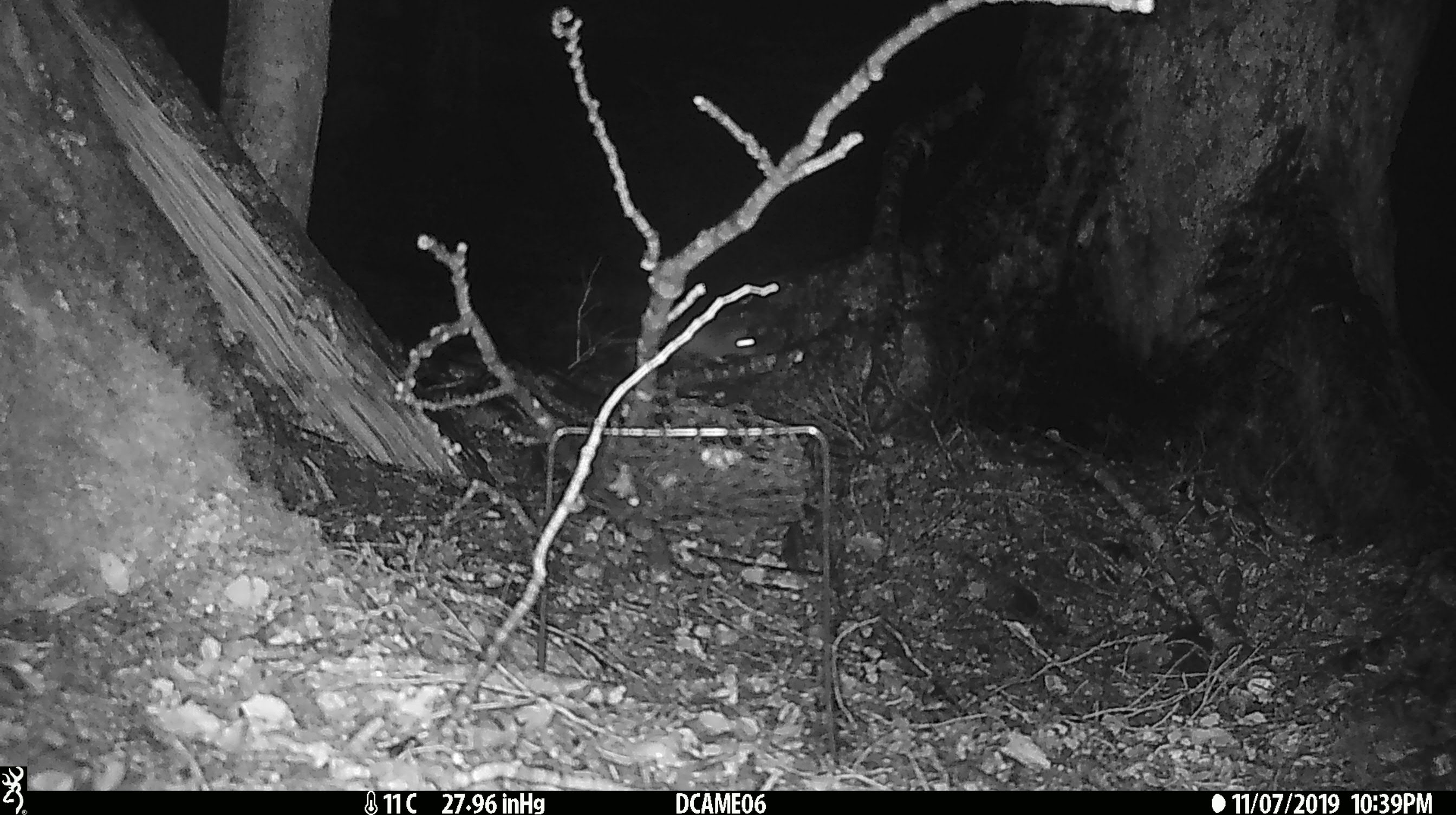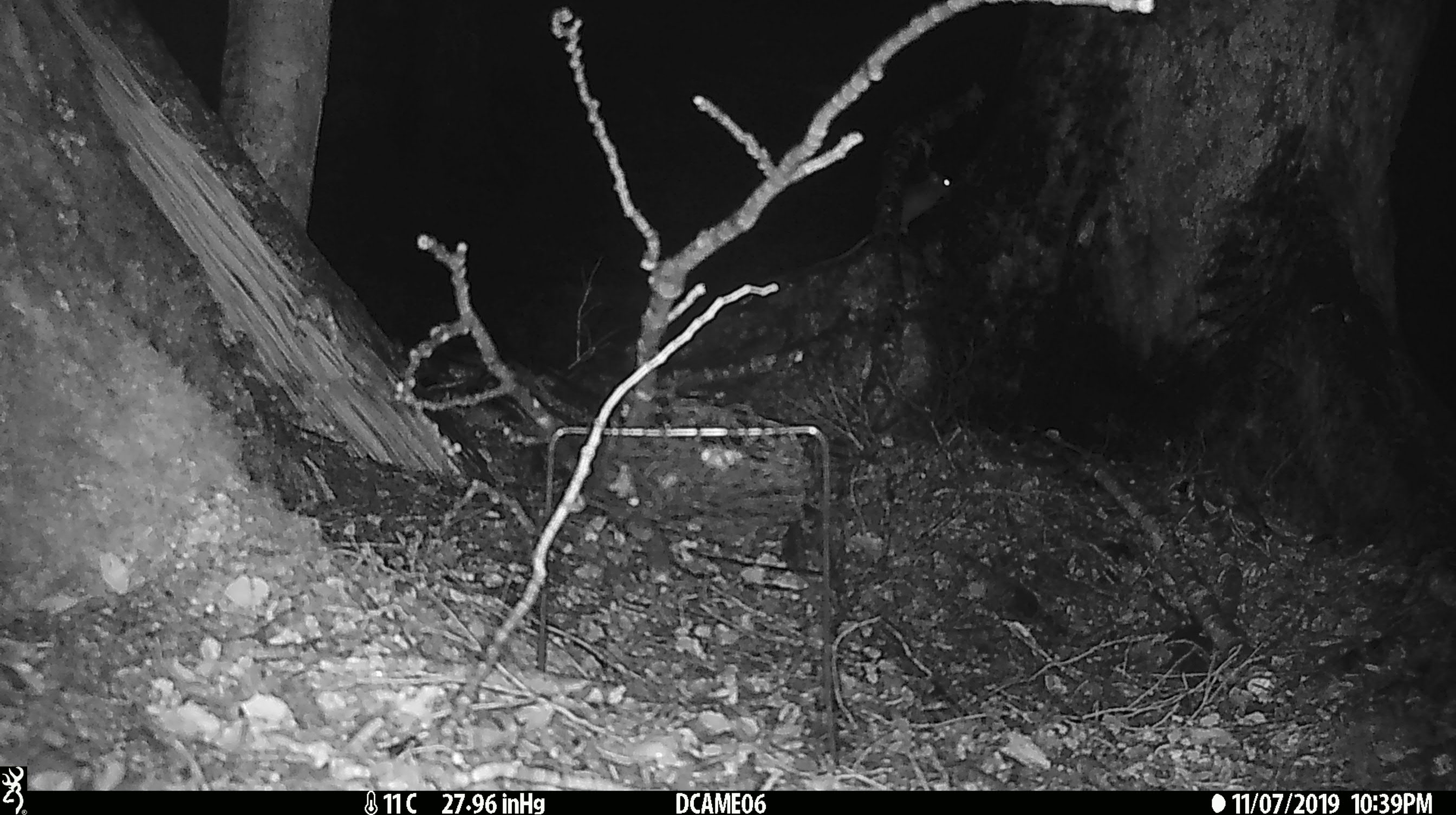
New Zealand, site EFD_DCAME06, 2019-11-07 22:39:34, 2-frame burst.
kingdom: Animalia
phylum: Chordata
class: Mammalia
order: Rodentia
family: Muridae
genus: Rattus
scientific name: Rattus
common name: rat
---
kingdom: Animalia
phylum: Chordata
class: Mammalia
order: Rodentia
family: Muridae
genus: Mus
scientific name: Mus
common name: mouse